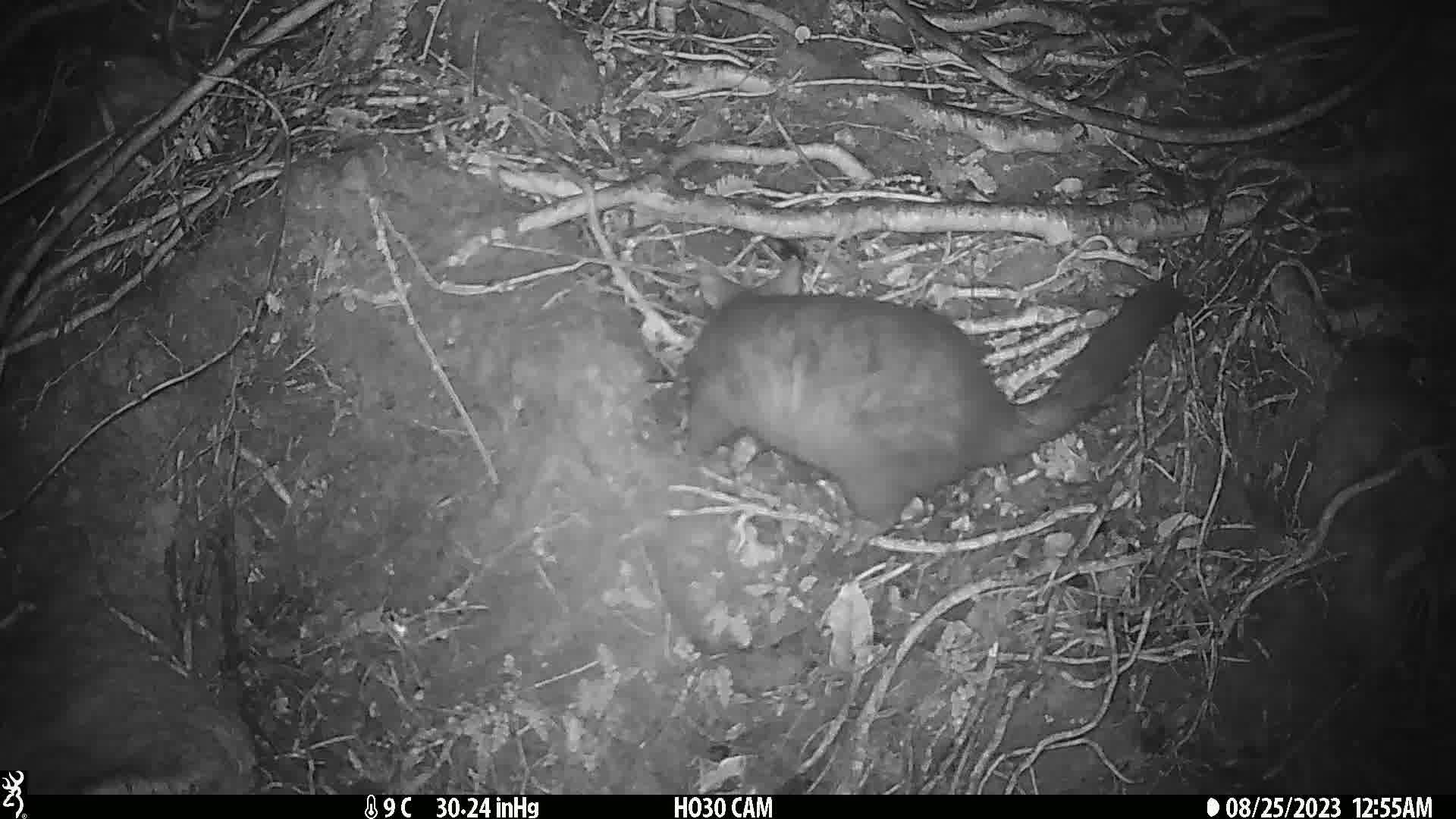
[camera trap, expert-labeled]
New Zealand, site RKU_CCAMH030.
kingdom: Animalia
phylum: Chordata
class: Mammalia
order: Diprotodontia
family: Phalangeridae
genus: Trichosurus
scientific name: Trichosurus vulpecula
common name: common brushtail possum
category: possum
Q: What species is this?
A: Possum (common brushtail possum) (Trichosurus vulpecula).